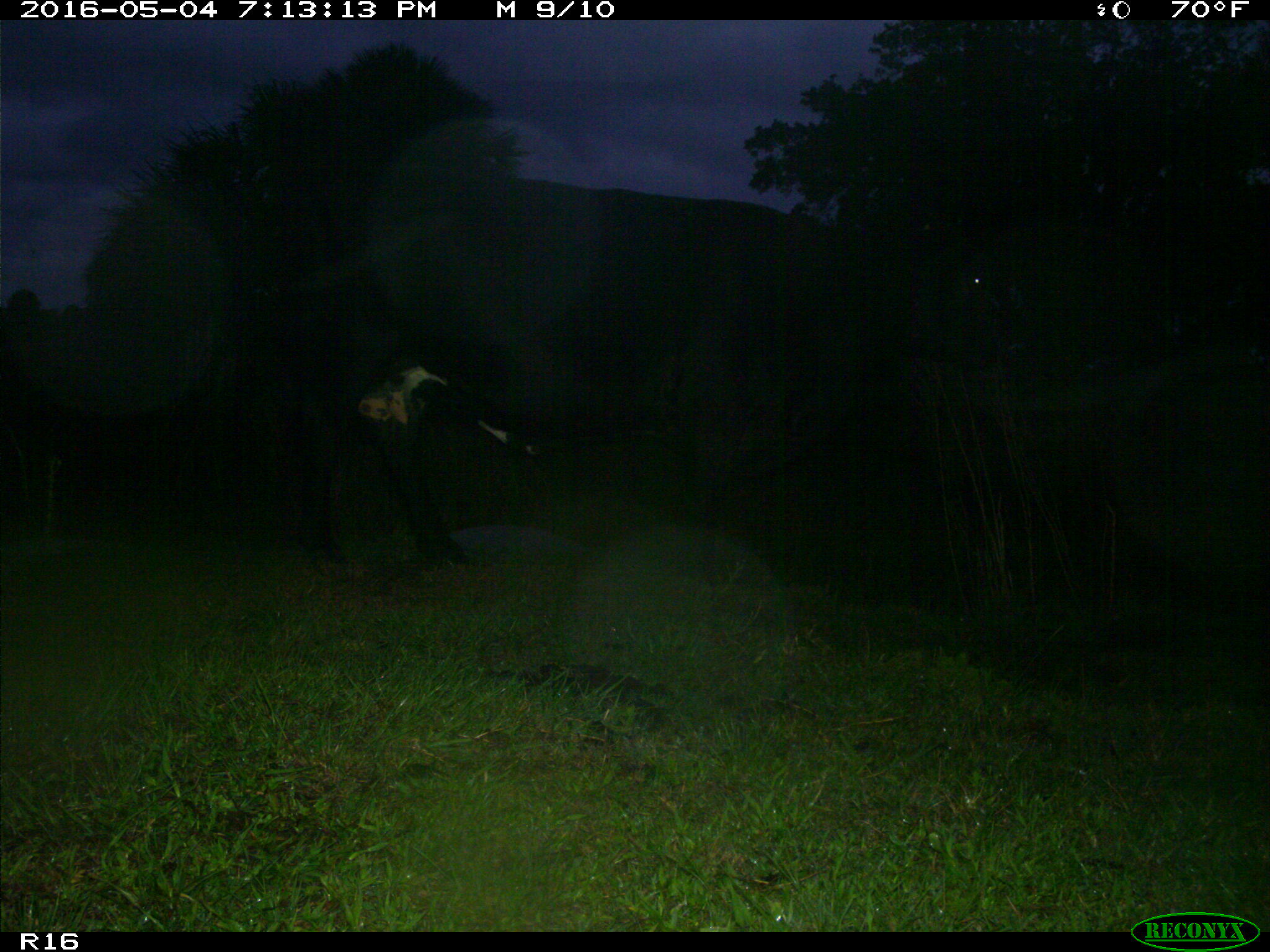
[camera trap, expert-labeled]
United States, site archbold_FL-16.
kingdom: Animalia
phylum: Chordata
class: Mammalia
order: Artiodactyla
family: Bovidae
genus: Bos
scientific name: Bos taurus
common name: domestic cow